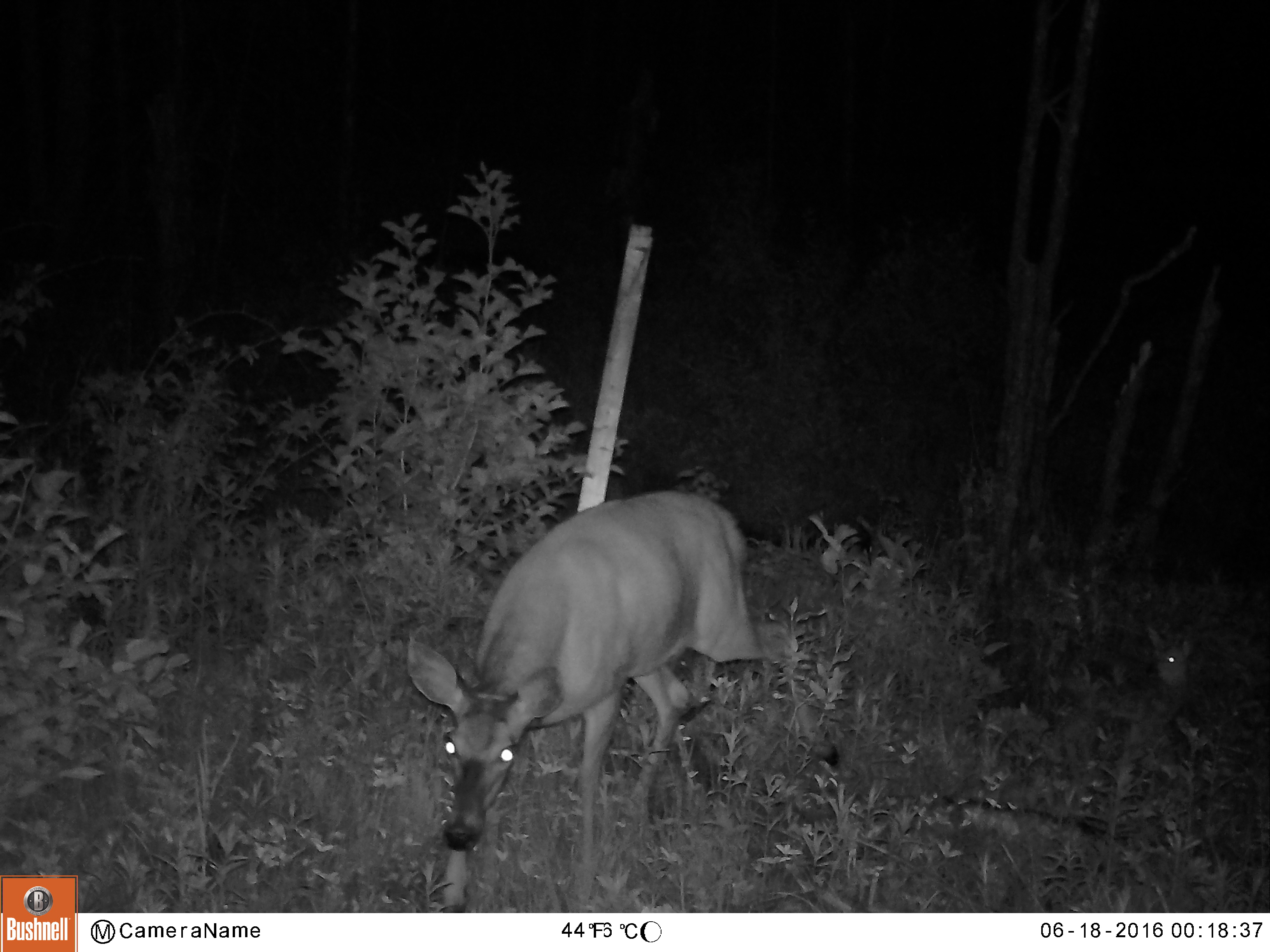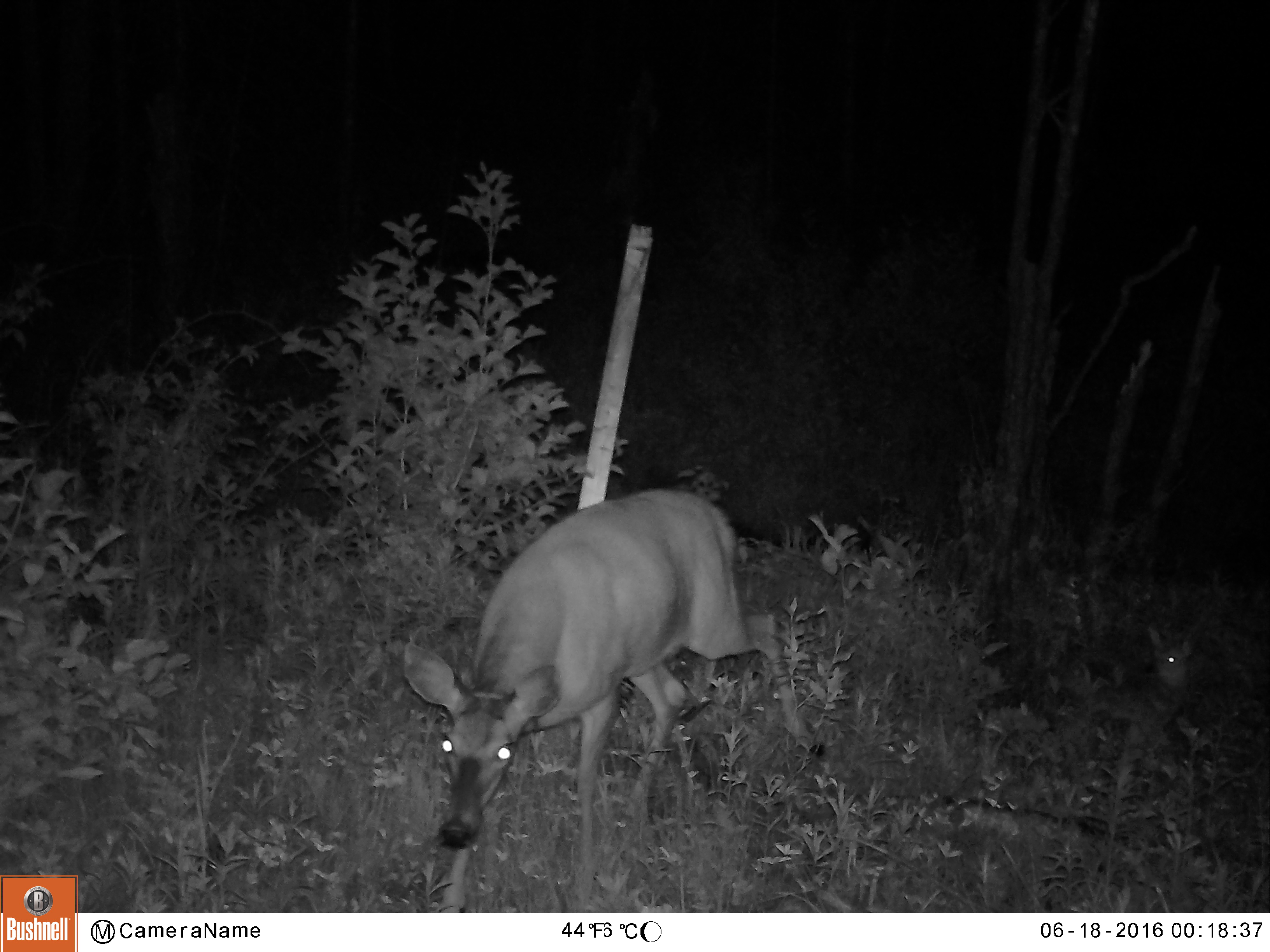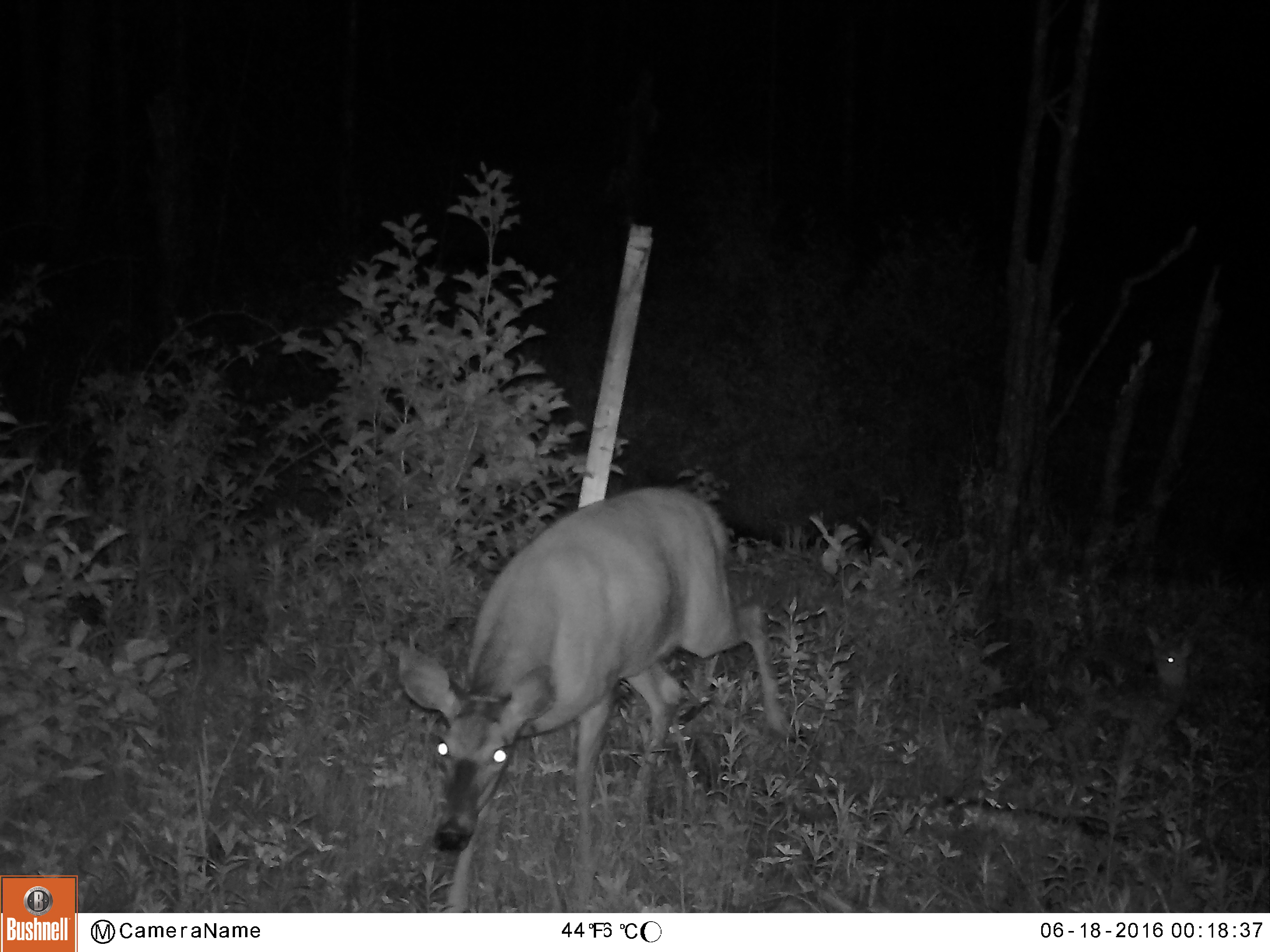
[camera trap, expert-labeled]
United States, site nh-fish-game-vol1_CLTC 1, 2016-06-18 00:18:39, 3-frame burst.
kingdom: Animalia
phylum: Chordata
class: Mammalia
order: Artiodactyla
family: Cervidae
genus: Odocoileus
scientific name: Odocoileus virginianus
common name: white-tailed deer